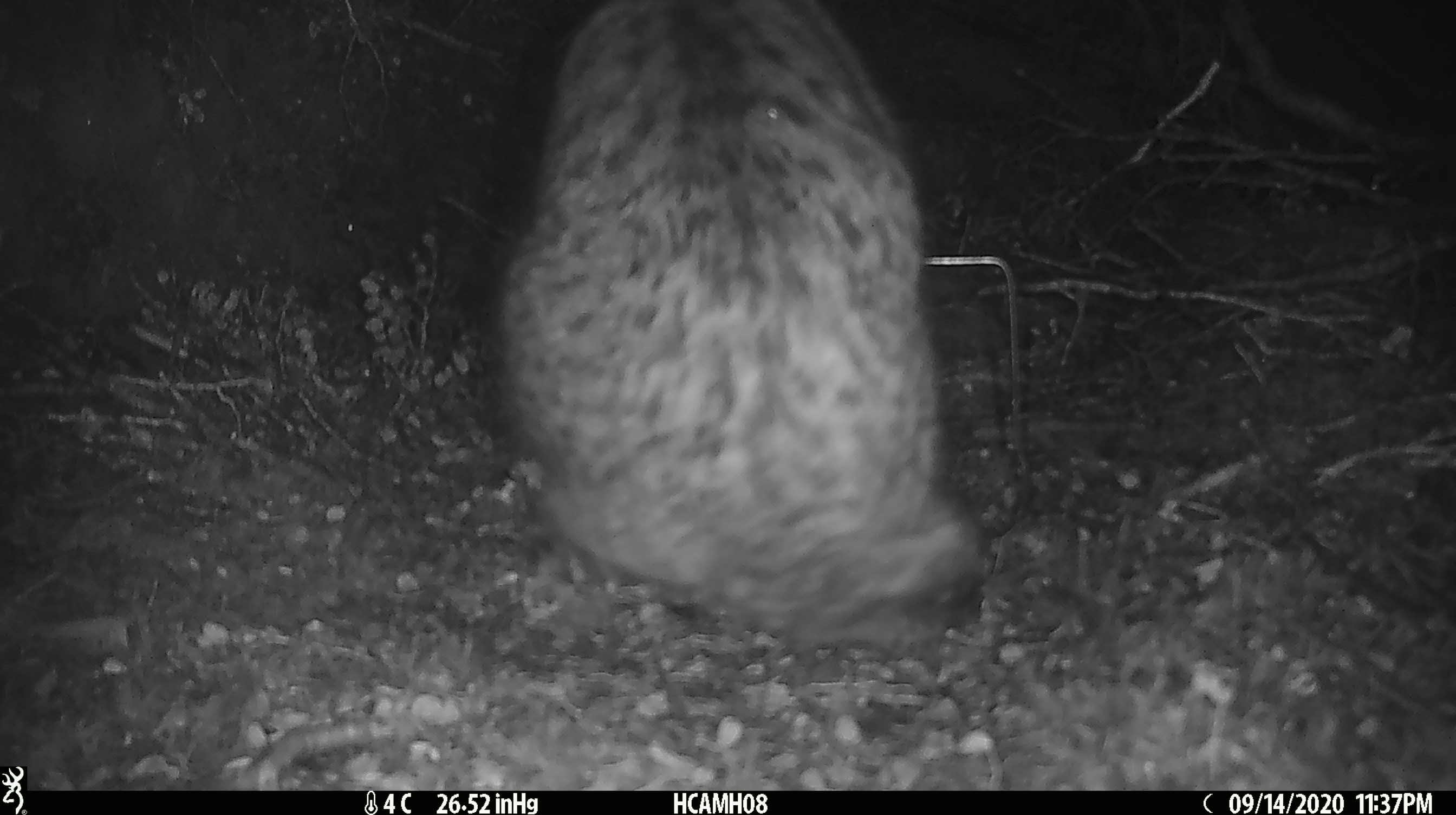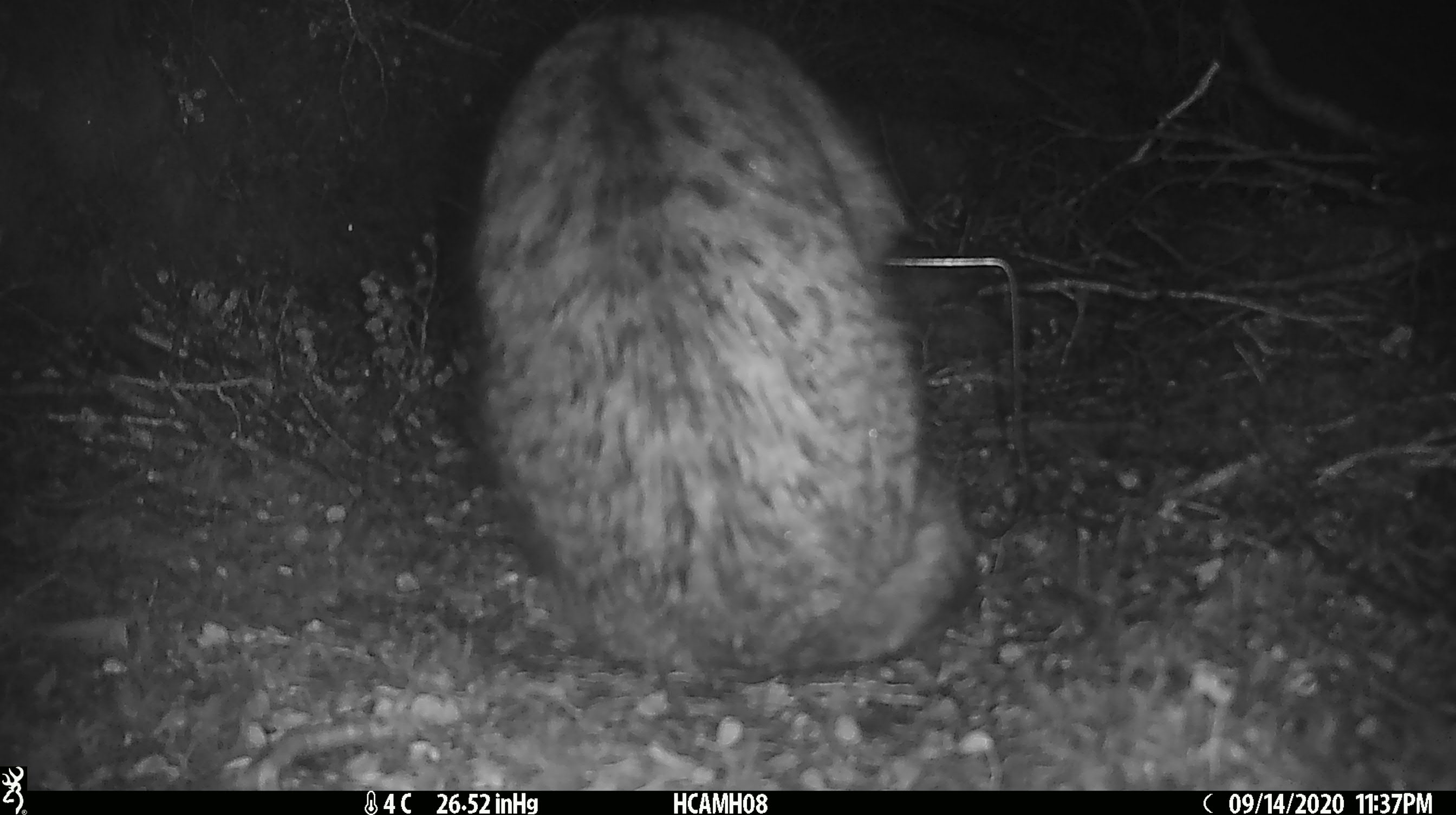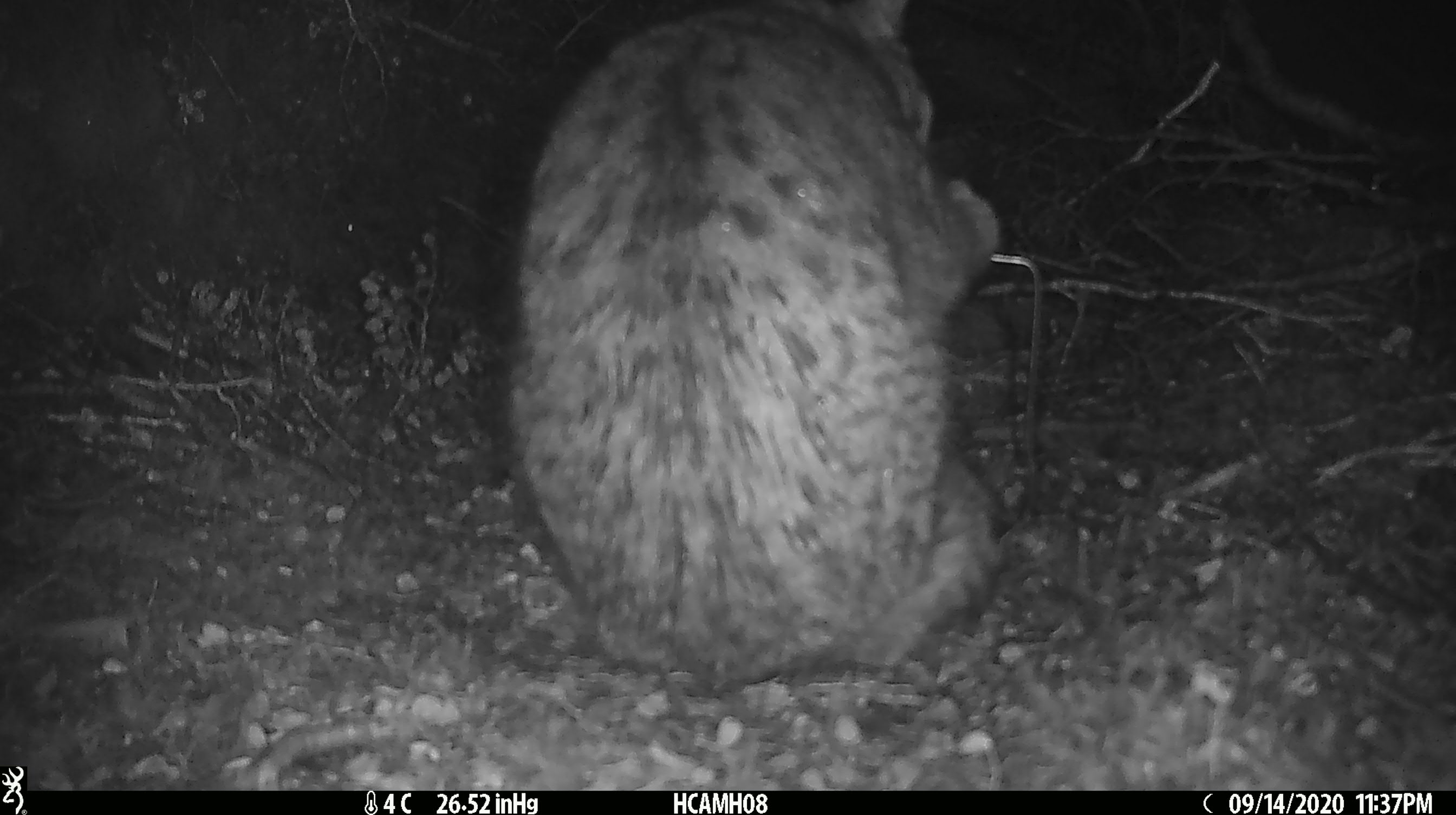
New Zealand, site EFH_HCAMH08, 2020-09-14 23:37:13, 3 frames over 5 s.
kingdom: Animalia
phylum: Chordata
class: Mammalia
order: Carnivora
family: Felidae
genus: Felis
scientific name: Felis catus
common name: domestic cat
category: cat